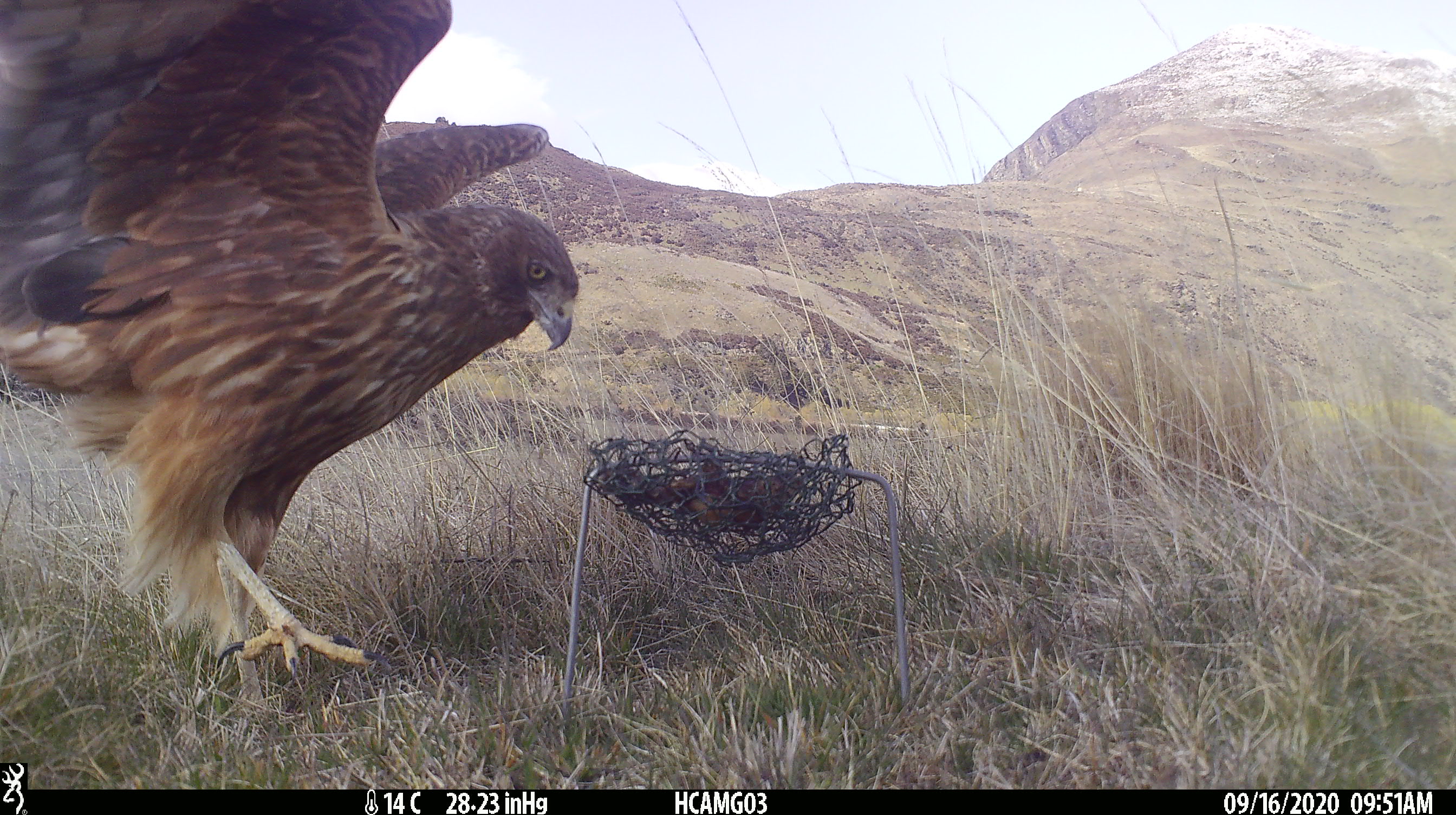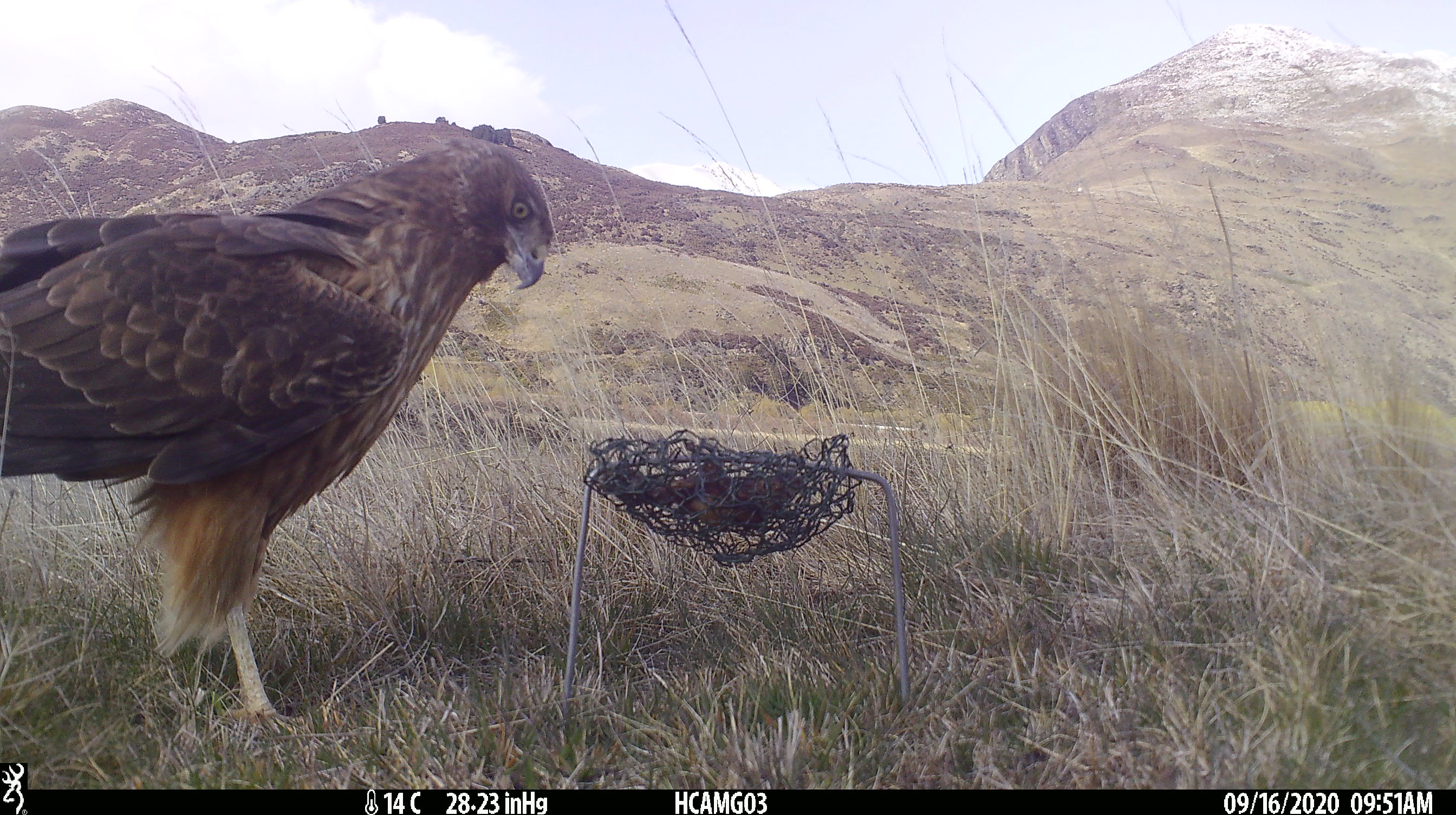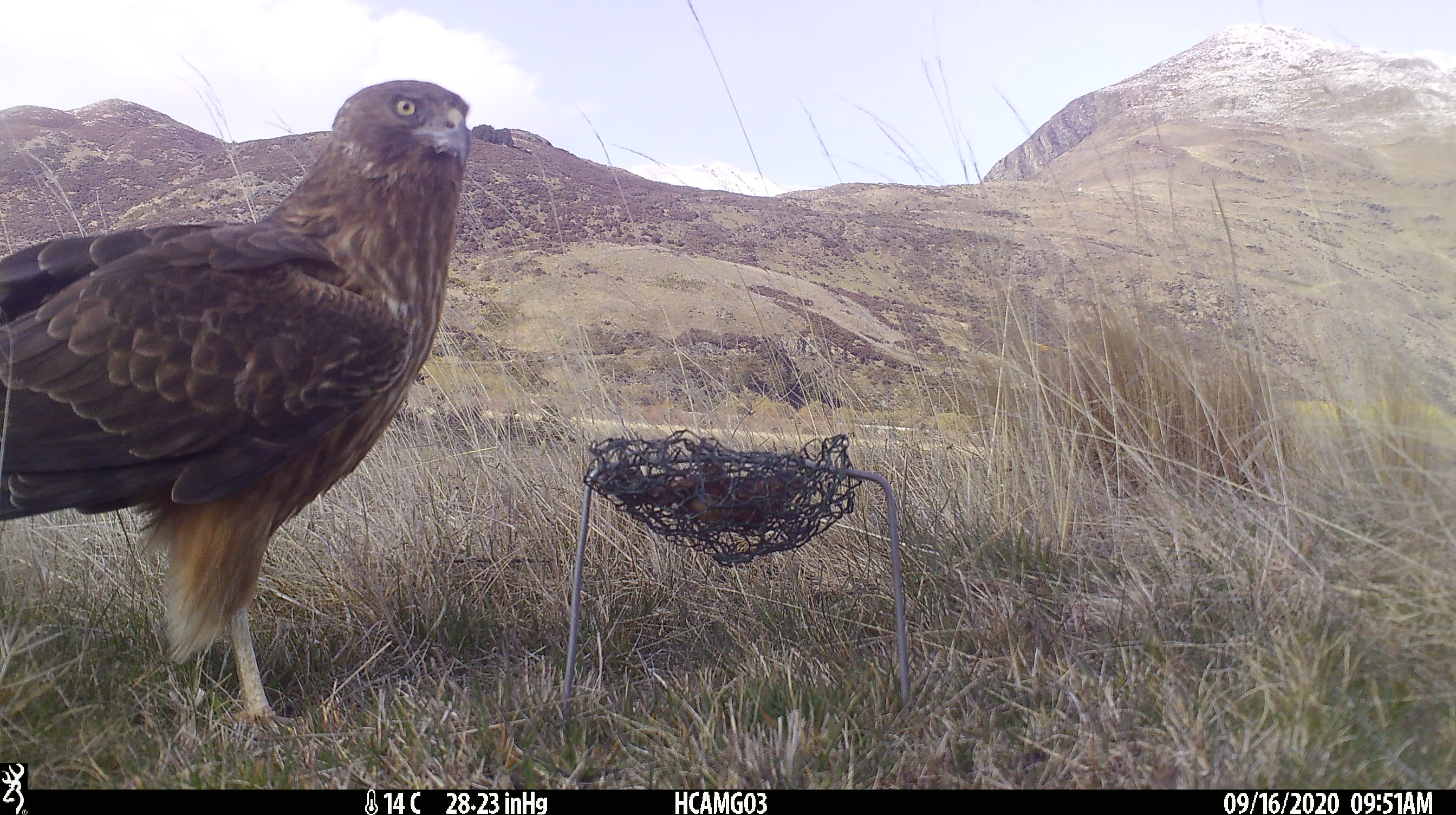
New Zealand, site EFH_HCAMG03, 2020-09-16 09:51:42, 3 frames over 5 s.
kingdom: Animalia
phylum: Chordata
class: Aves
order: Accipitriformes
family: Accipitridae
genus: Circus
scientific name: Circus approximans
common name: swamp harrier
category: harrier